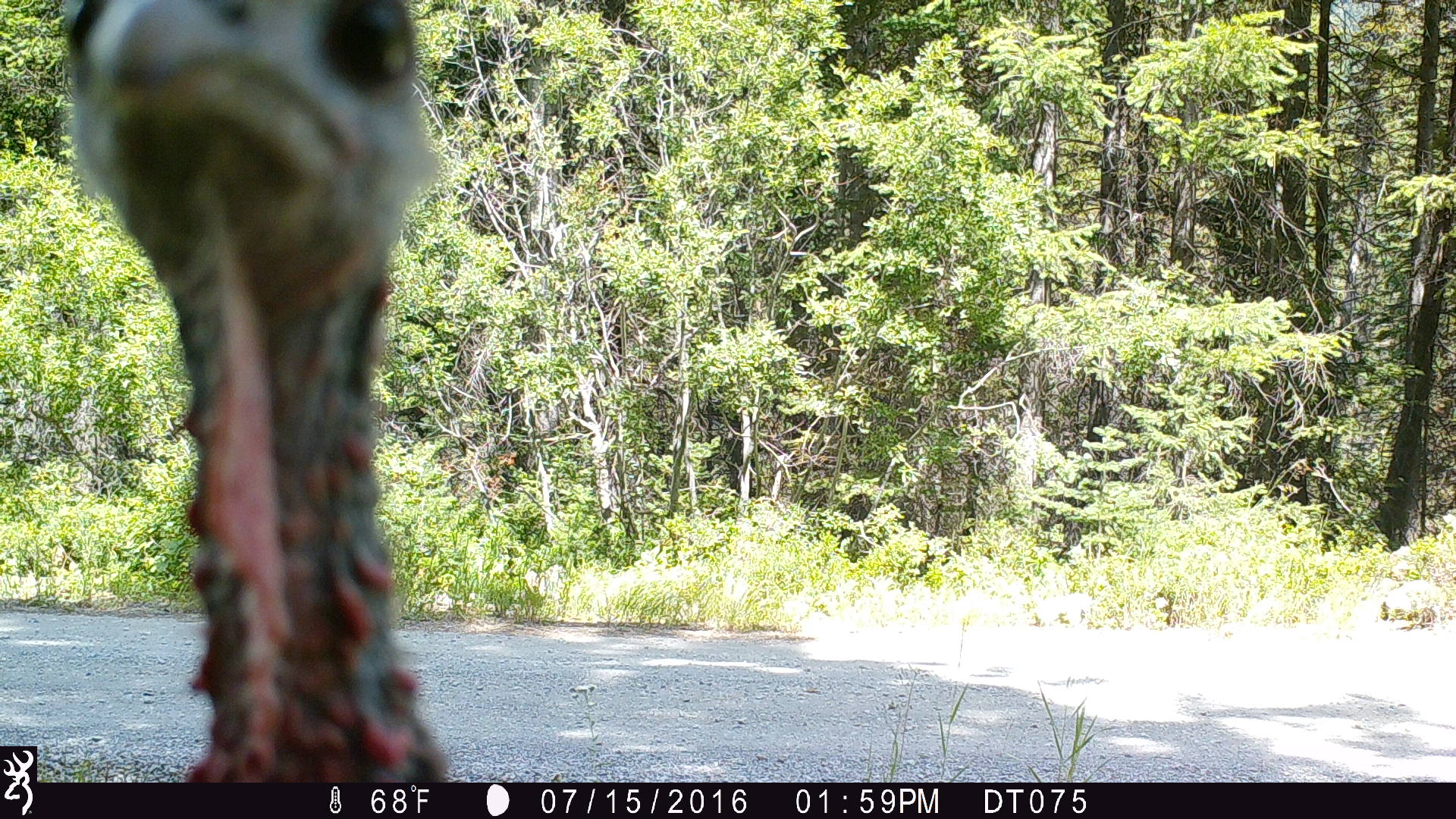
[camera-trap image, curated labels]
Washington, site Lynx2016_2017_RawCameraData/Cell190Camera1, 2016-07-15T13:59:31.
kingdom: Animalia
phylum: Chordata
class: Aves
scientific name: Aves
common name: birds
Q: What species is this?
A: Aves (birds).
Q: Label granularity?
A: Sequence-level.